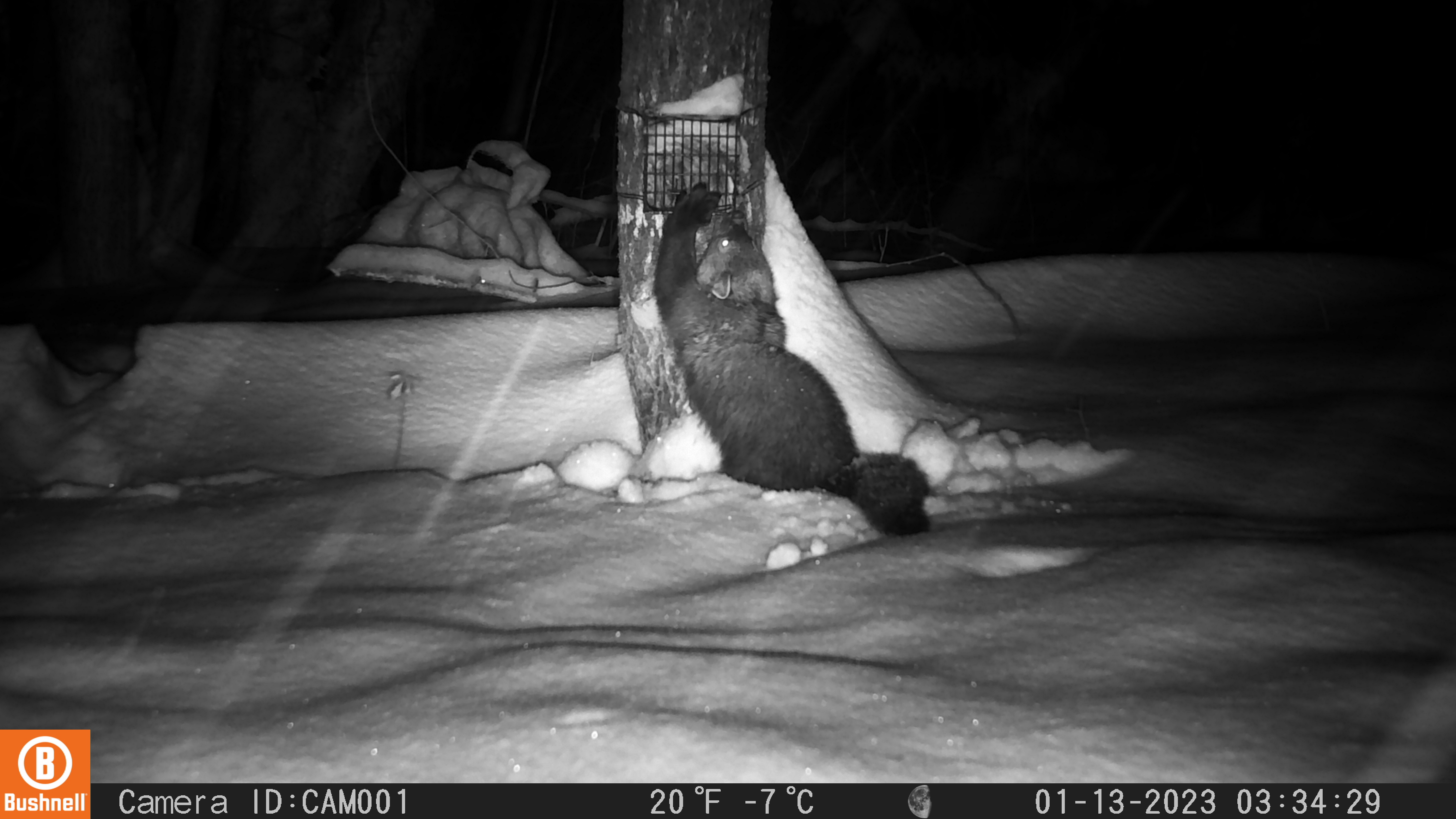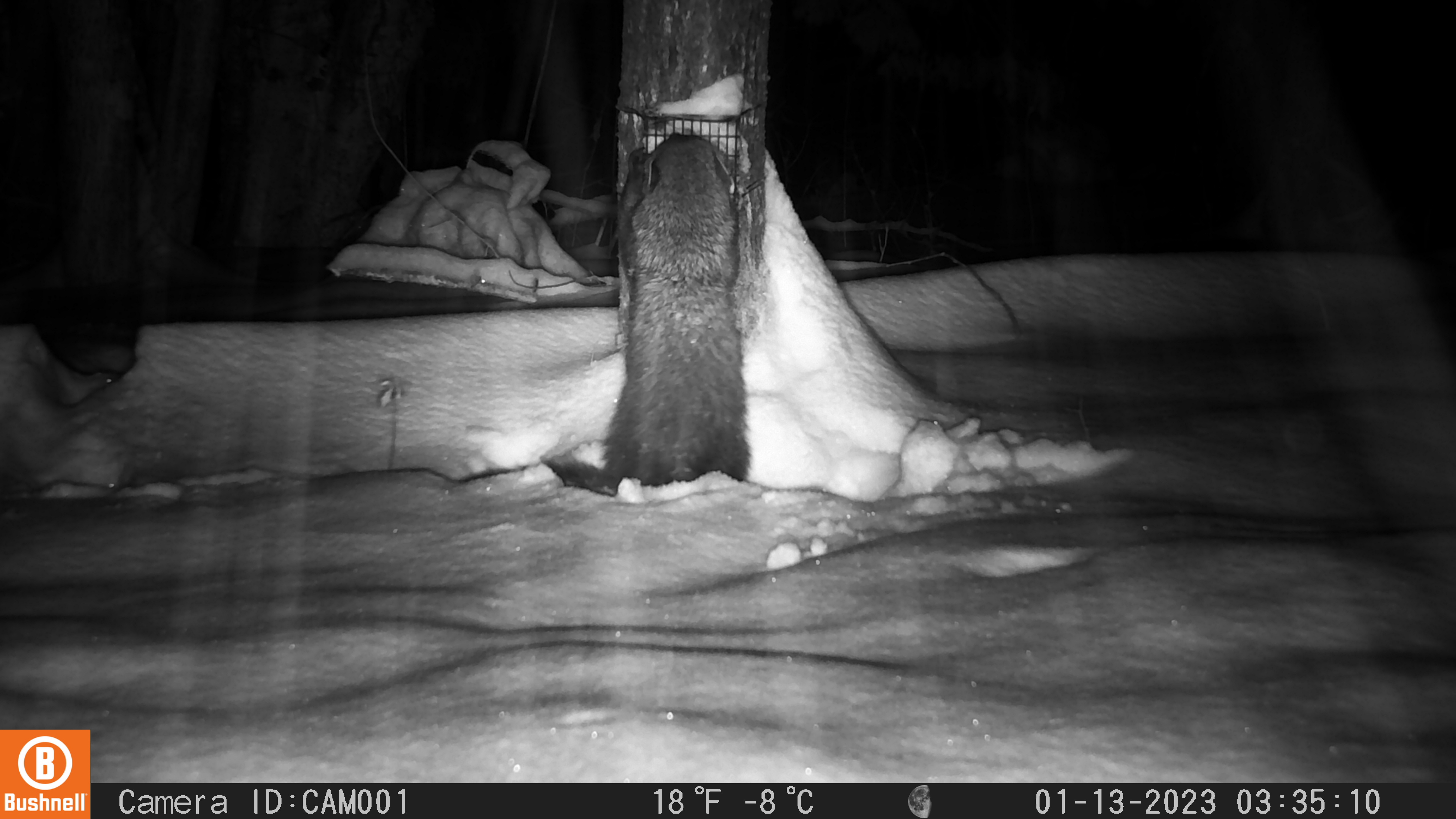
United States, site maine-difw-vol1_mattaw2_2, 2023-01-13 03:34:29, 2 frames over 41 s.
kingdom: Animalia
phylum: Chordata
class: Mammalia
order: Carnivora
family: Mustelidae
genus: Pekania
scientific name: Pekania pennanti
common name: fisher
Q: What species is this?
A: Fisher (Pekania pennanti).